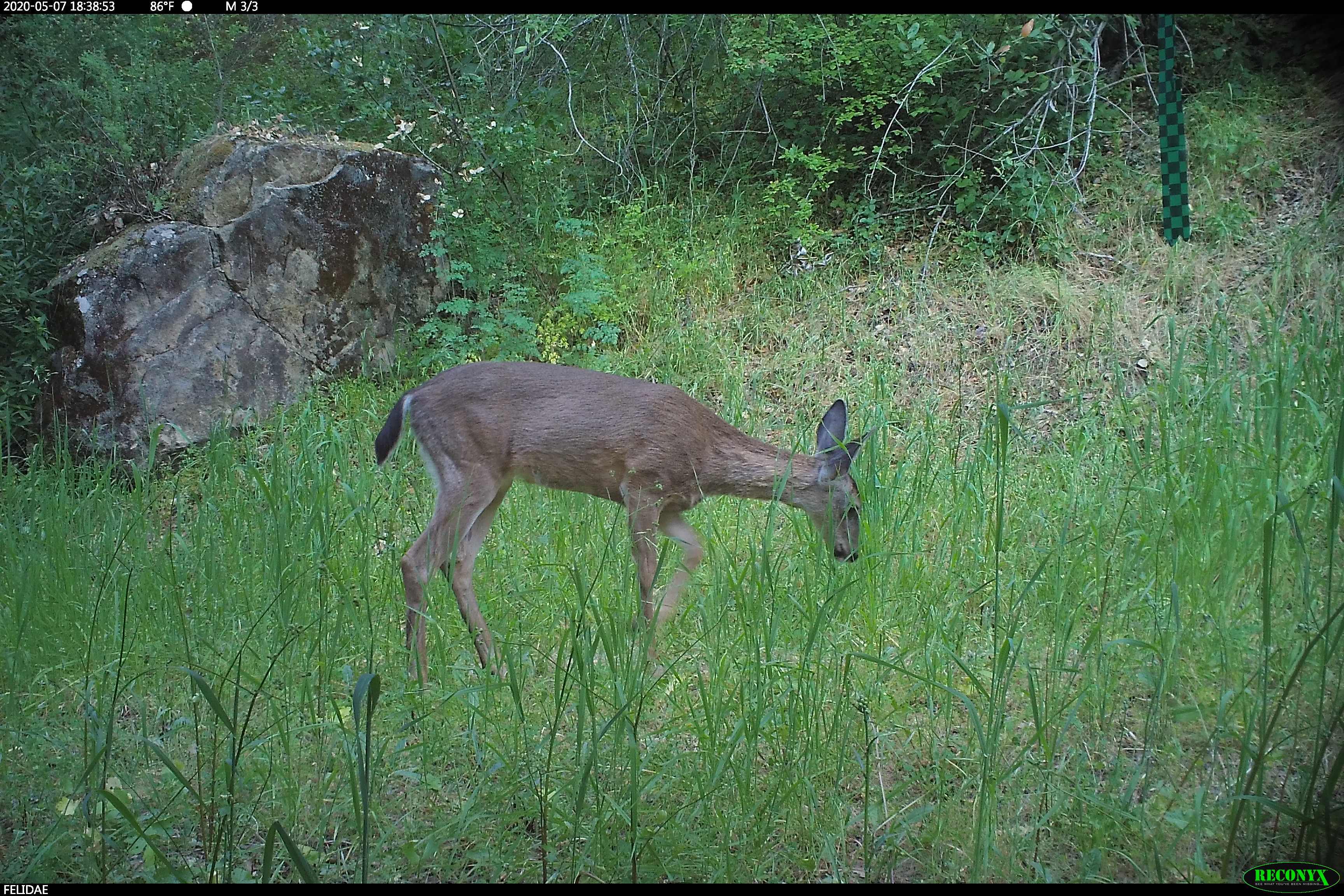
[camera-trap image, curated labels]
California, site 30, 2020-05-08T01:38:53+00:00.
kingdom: Animalia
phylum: Chordata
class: Mammalia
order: Artiodactyla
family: Cervidae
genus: Odocoileus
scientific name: Odocoileus hemionus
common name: mule deer